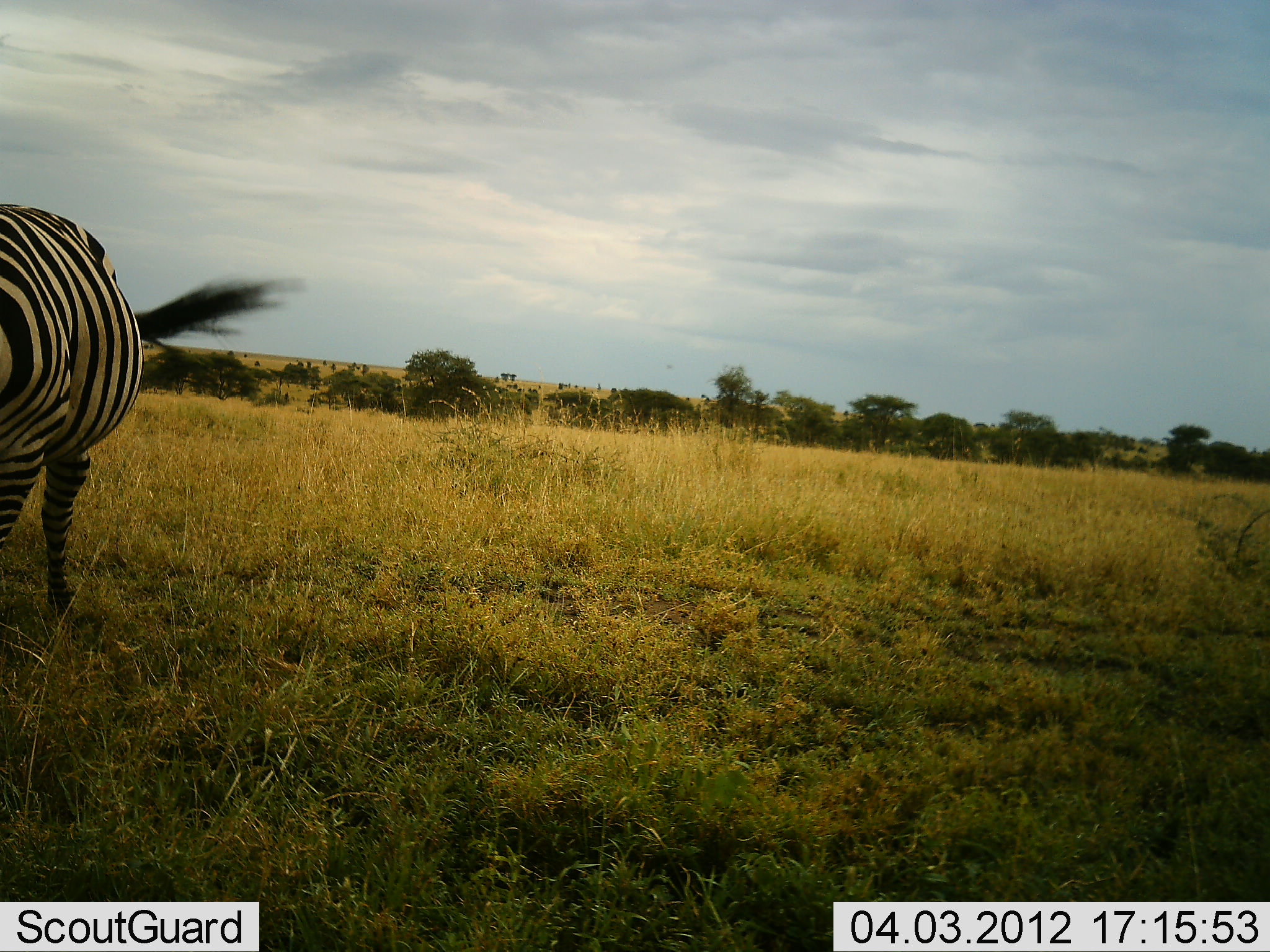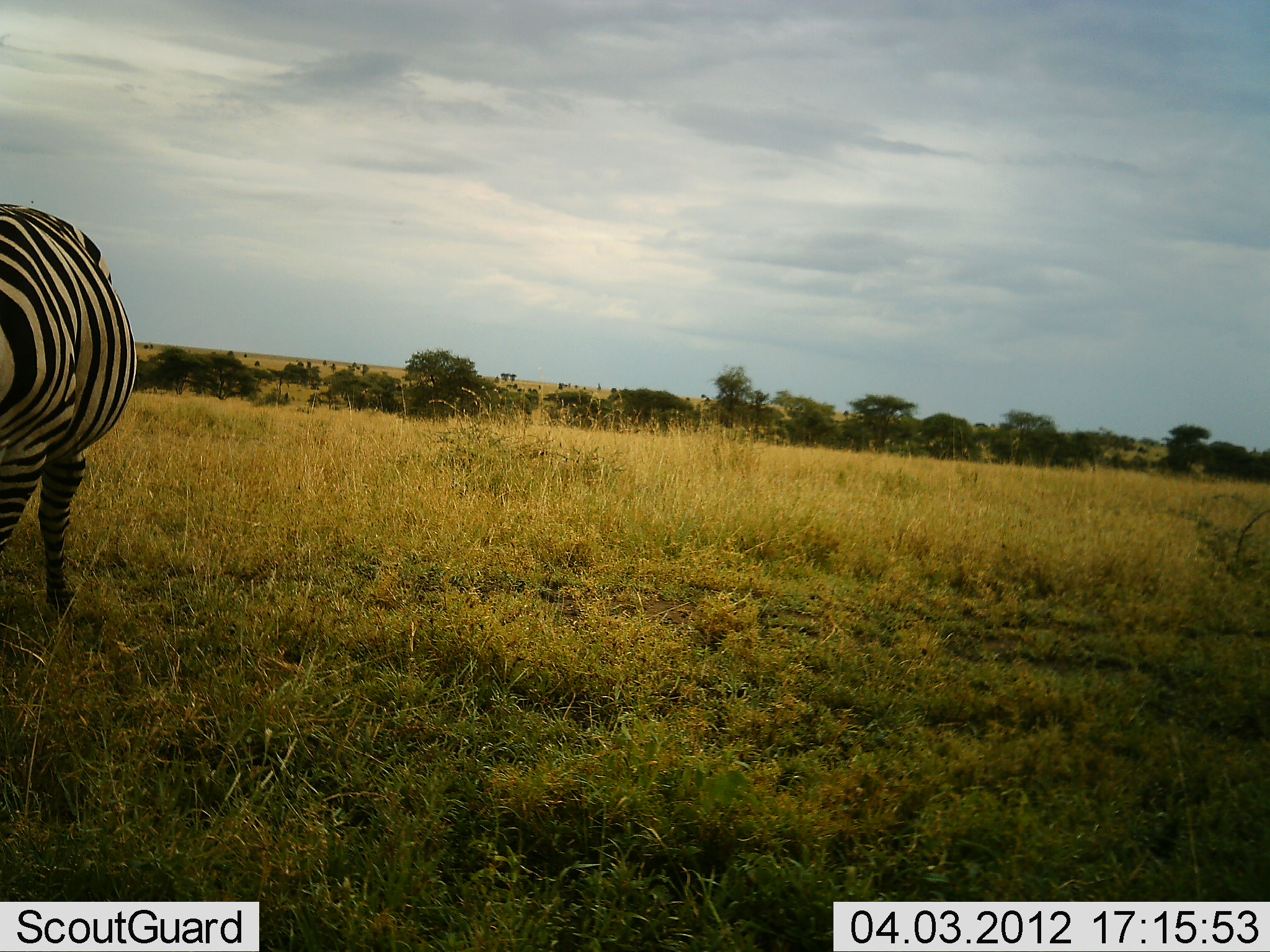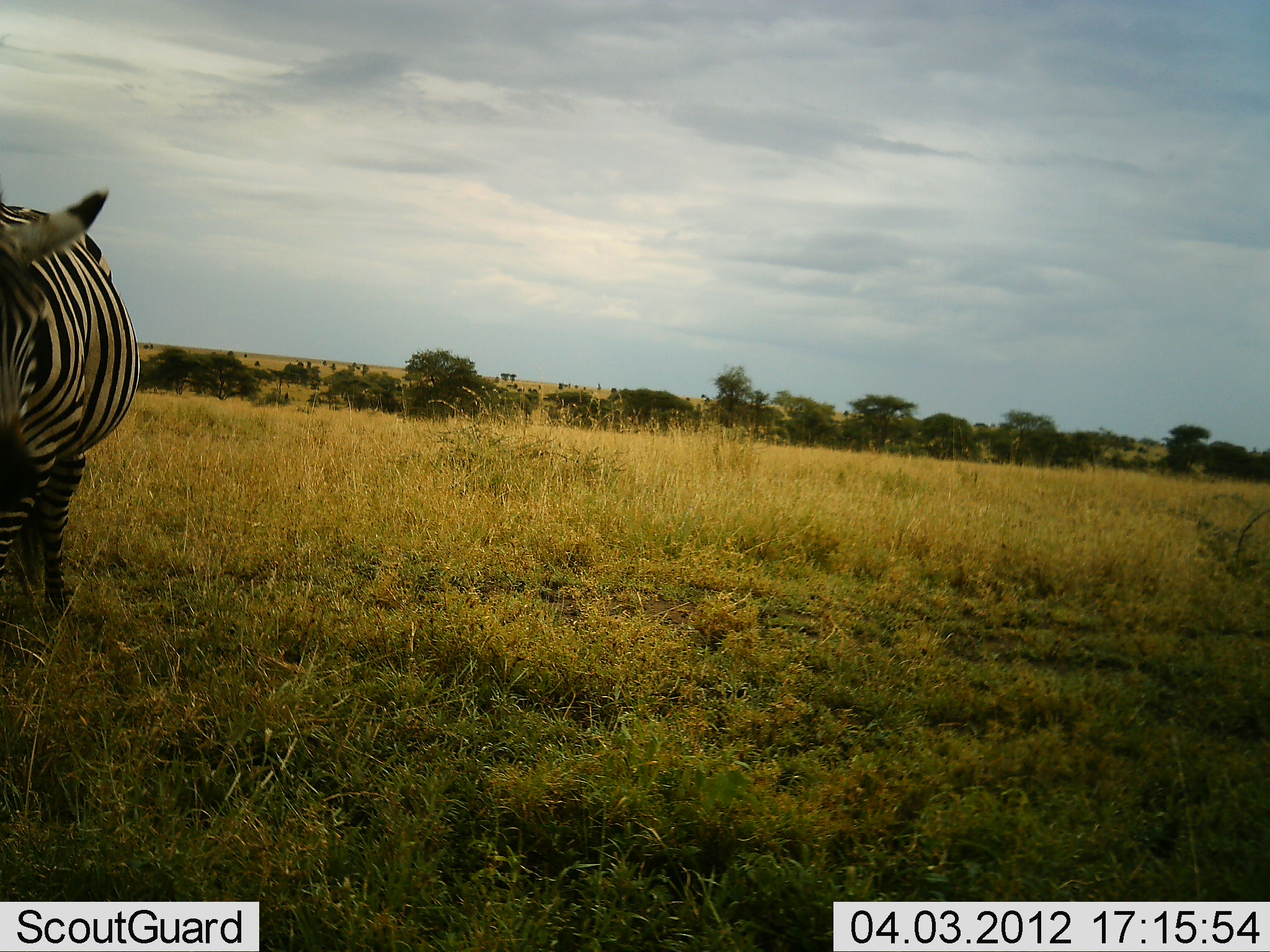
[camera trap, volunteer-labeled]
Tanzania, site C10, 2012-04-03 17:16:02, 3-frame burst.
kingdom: Animalia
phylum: Chordata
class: Mammalia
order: Perissodactyla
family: Equidae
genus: Equus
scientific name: Equus quagga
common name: plains zebra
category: zebra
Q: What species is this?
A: Zebra (plains zebra) (Equus quagga).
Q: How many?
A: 1.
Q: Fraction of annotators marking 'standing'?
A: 75%.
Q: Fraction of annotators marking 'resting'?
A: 0%.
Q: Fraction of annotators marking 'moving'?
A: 3%.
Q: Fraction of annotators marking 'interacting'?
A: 0%.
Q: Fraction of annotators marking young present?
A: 0%.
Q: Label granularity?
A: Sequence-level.